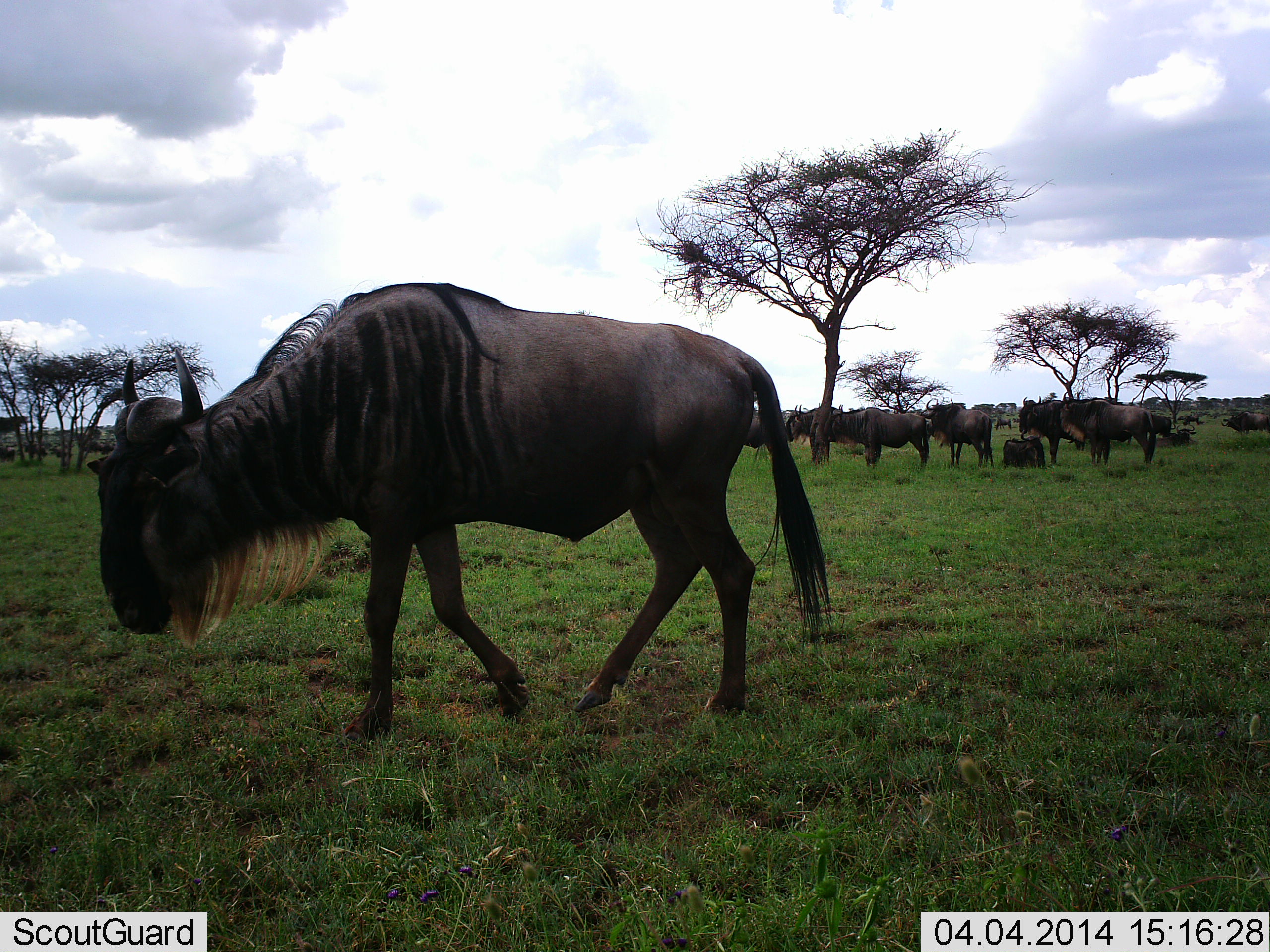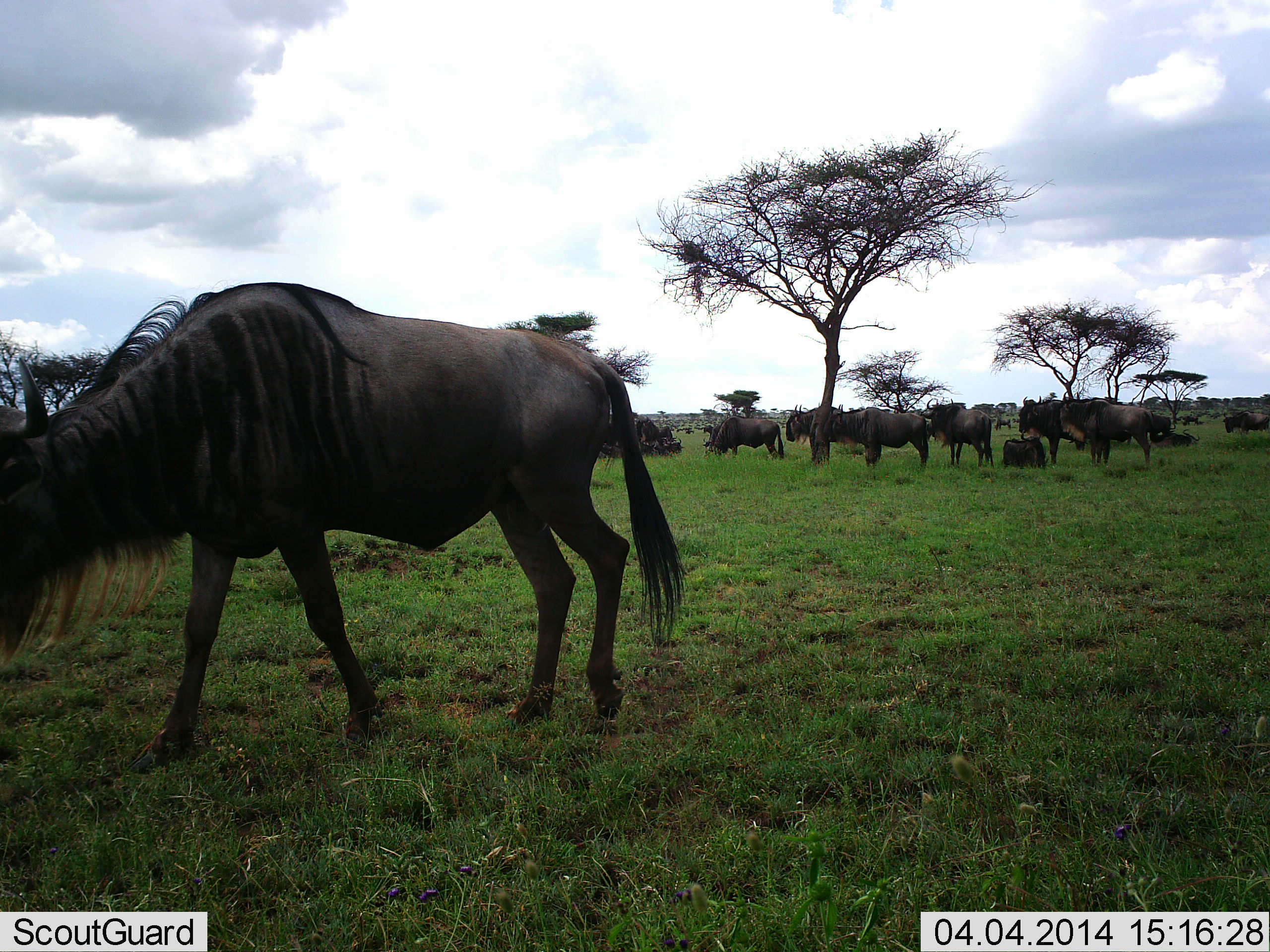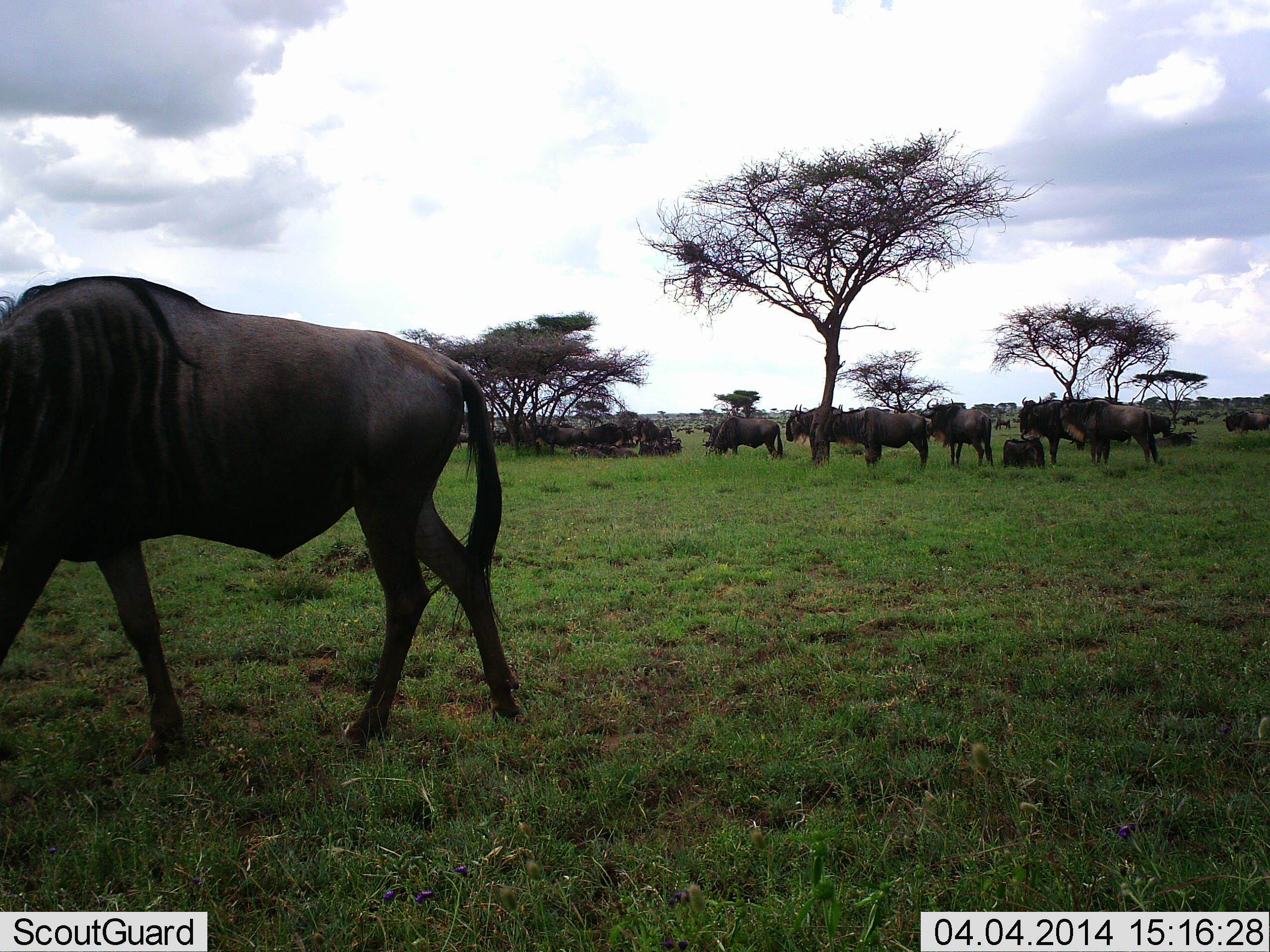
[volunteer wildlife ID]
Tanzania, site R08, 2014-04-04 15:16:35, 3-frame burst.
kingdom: Animalia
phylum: Chordata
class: Mammalia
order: Artiodactyla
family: Bovidae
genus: Connochaetes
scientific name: Connochaetes taurinus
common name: blue wildebeest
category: wildebeest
Wildebeest (blue wildebeest) (Connochaetes taurinus), count 11-50. Behavior (volunteer vote fractions): standing 70%, resting 50%, moving 60%, interacting 0%. Young present (vote fraction): 0%. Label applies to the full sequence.